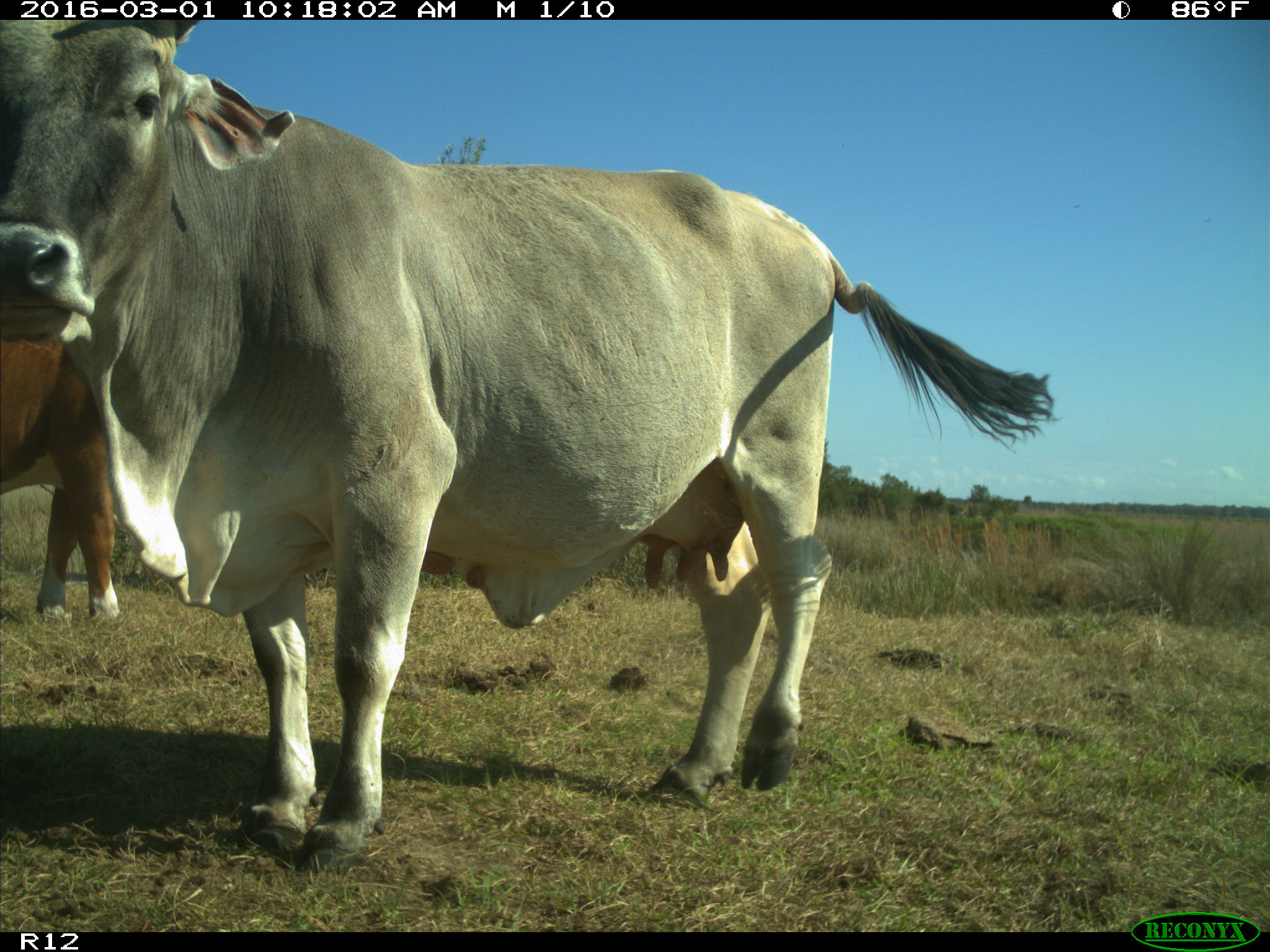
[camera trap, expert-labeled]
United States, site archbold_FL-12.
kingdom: Animalia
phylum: Chordata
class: Mammalia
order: Artiodactyla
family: Bovidae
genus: Bos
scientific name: Bos taurus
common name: domestic cow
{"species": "Bos taurus (domestic cow)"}